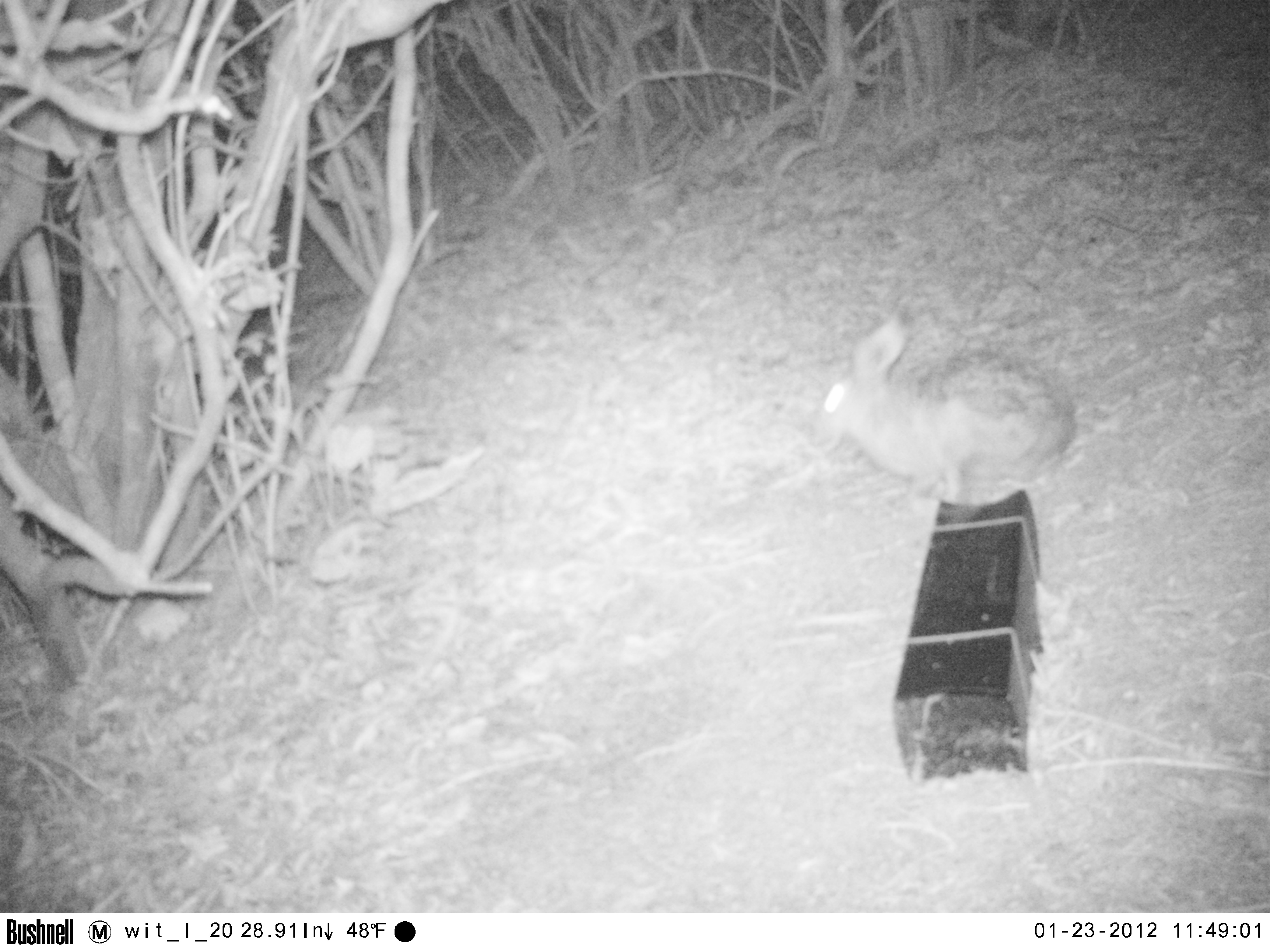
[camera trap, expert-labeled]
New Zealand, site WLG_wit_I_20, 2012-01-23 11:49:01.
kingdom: Animalia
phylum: Chordata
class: Mammalia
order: Lagomorpha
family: Leporidae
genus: Oryctolagus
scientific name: Oryctolagus cuniculus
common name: european rabbit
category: rabbit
Rabbit (european rabbit) (Oryctolagus cuniculus).